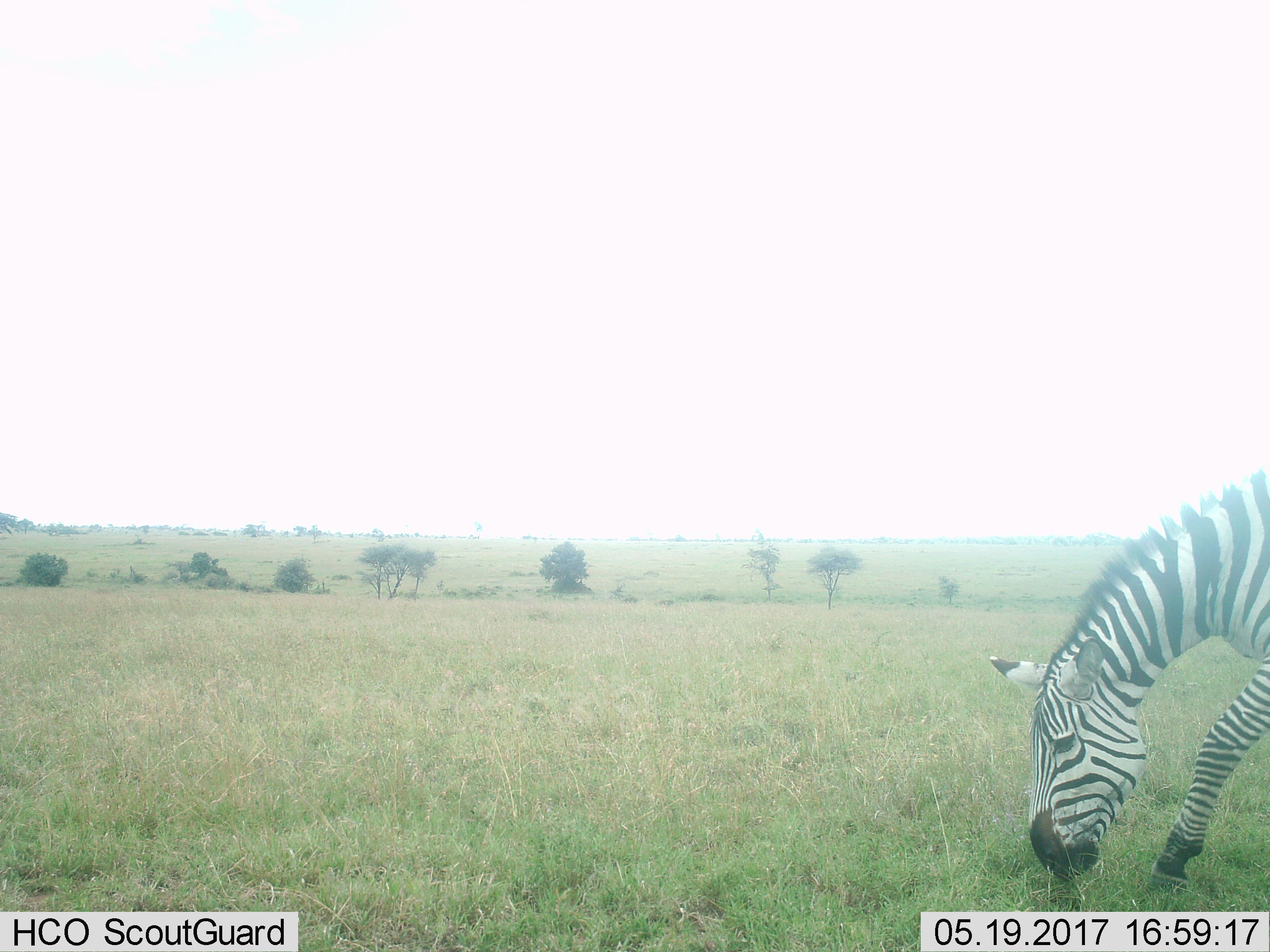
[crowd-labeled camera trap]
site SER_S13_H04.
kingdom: Animalia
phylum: Chordata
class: Mammalia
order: Perissodactyla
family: Equidae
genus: Equus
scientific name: Equus quagga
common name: plains zebra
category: zebraplains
Zebraplains (plains zebra) (Equus quagga), count 1. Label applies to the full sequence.